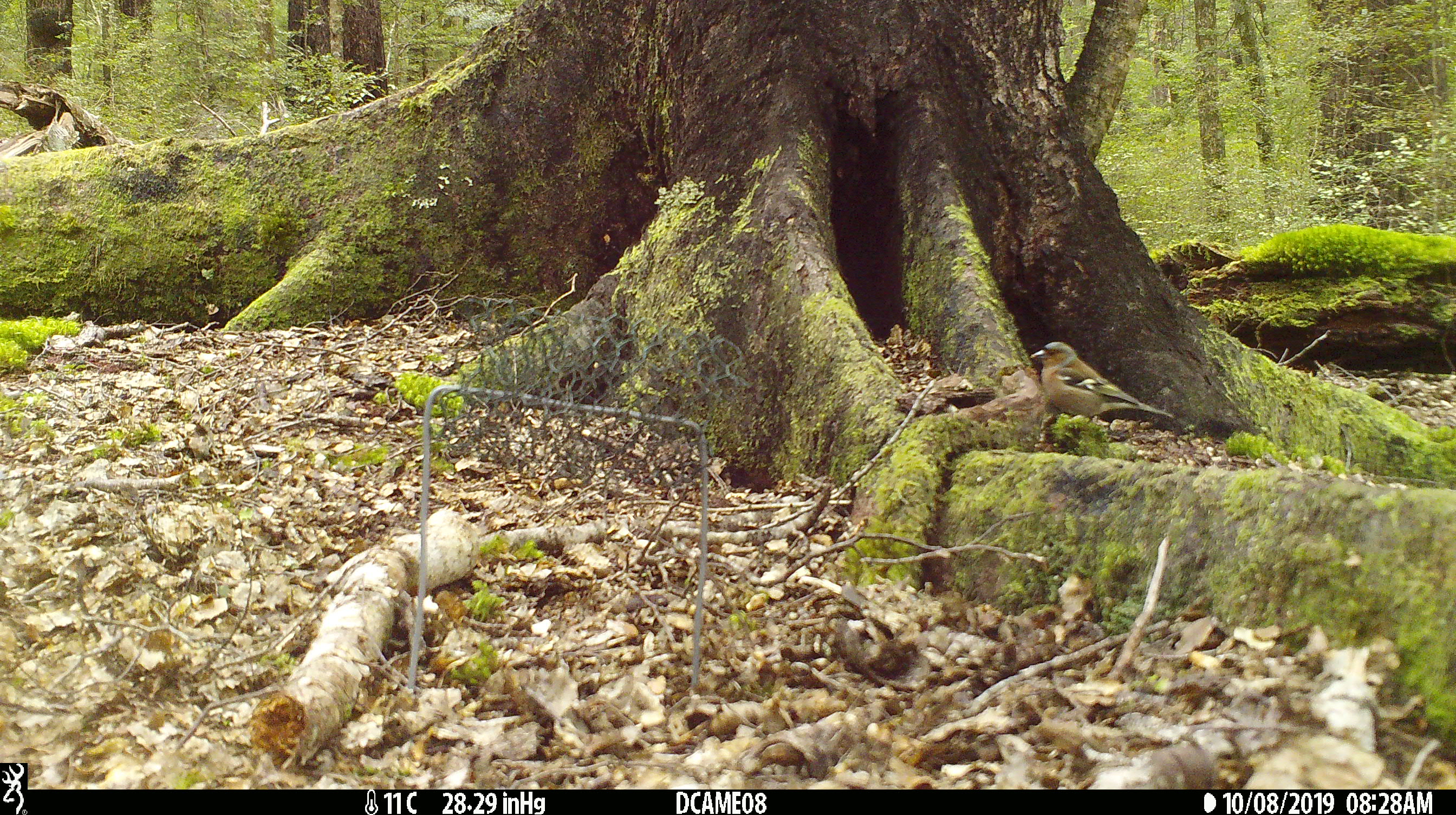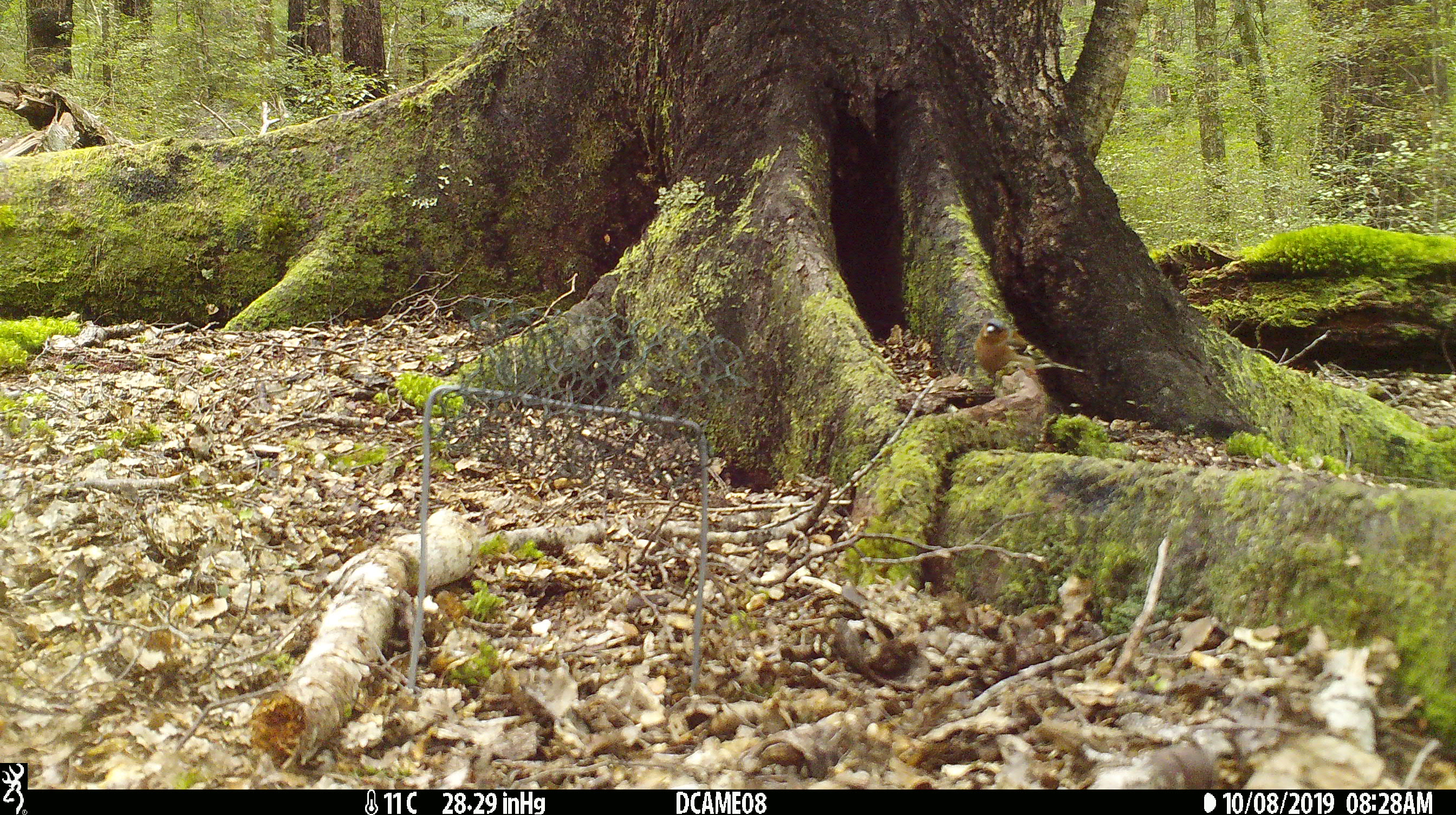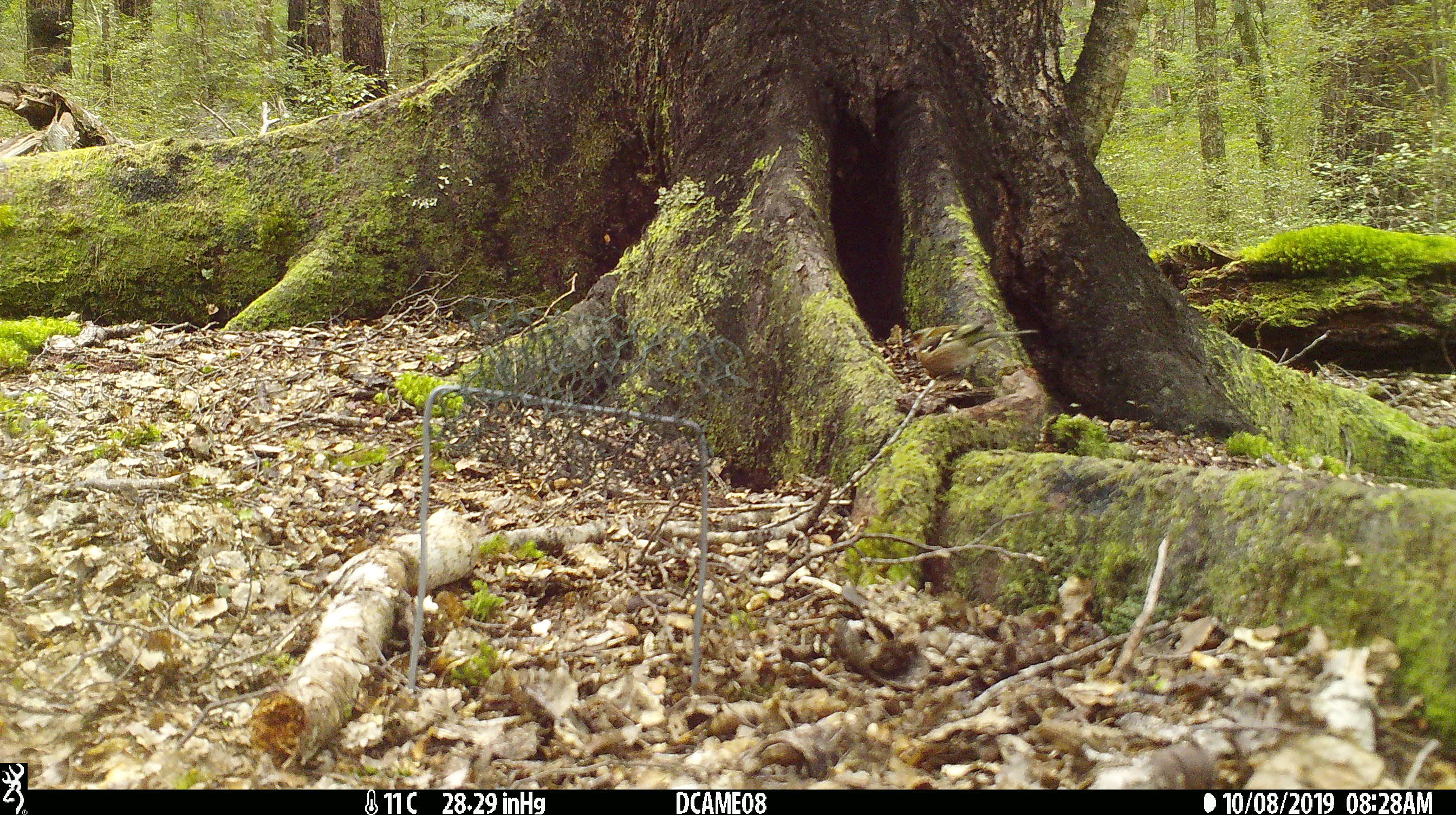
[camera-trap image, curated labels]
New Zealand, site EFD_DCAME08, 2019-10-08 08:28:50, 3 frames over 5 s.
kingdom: Animalia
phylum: Chordata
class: Aves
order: Passeriformes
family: Fringillidae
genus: Fringilla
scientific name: Fringilla coelebs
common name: common chaffinch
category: chaffinch